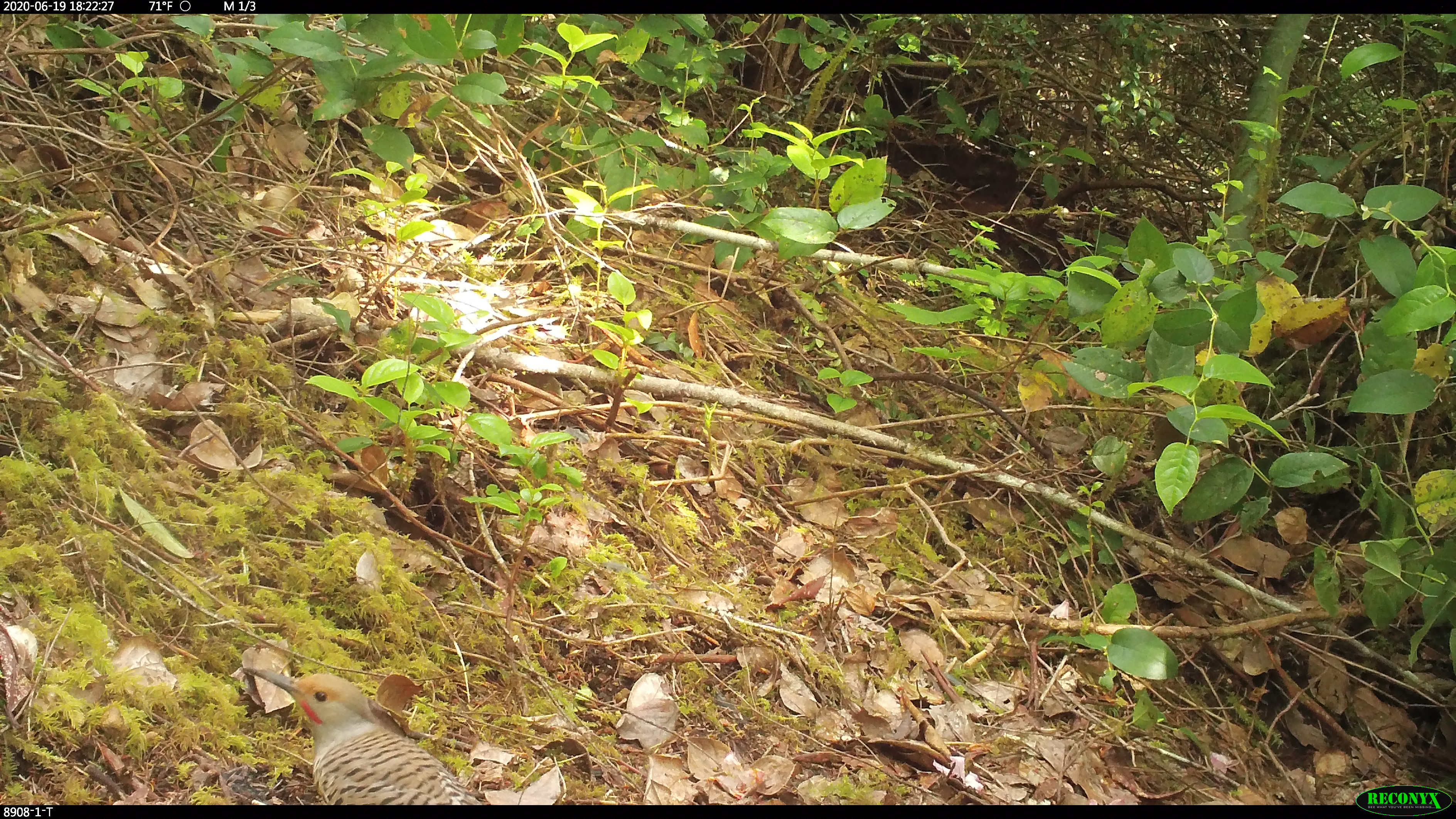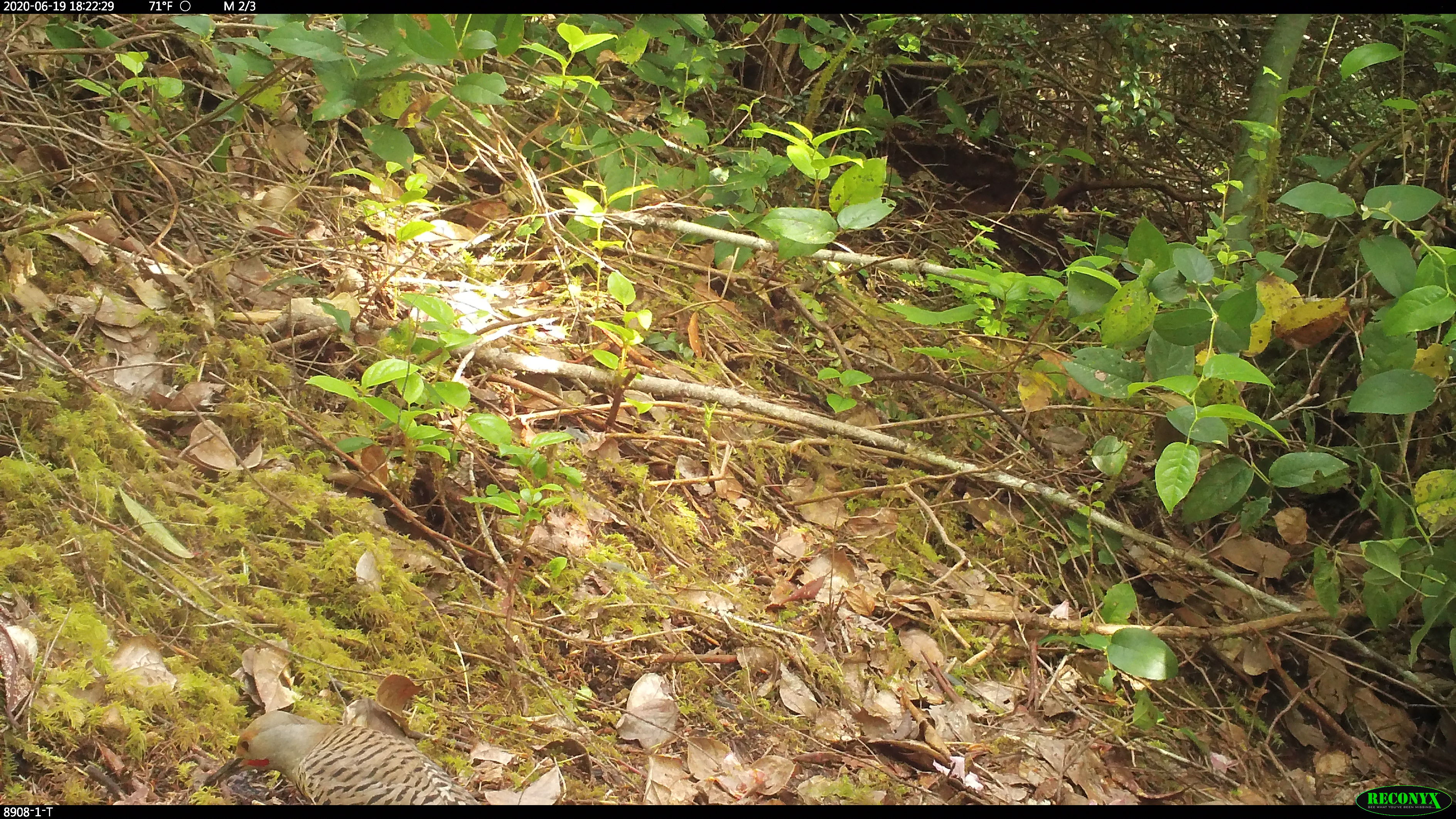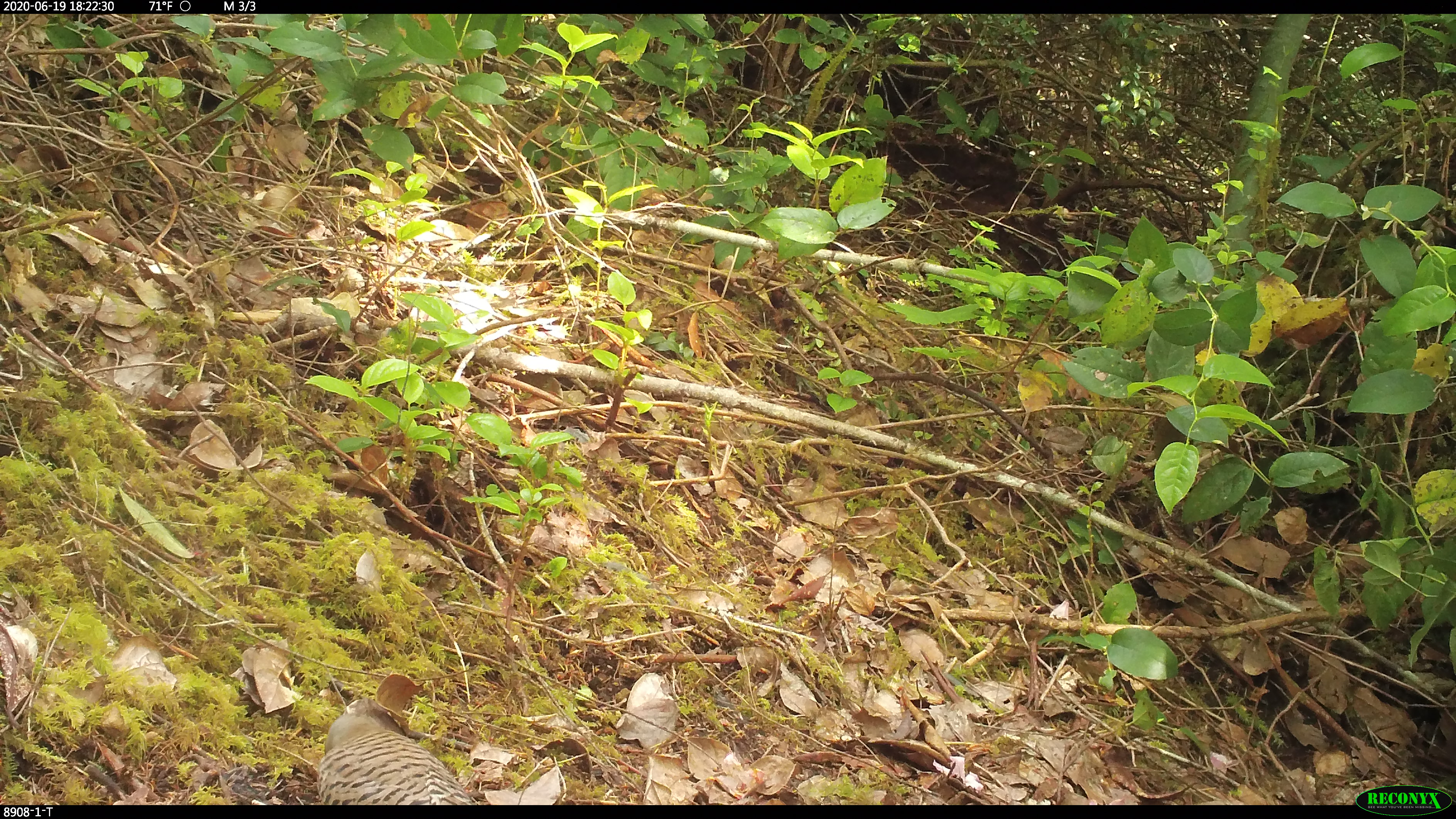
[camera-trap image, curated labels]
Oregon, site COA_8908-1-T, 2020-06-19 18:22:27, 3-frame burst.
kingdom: Animalia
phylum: Chordata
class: Aves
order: Piciformes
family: Picidae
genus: Colaptes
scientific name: Colaptes auratus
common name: northern flicker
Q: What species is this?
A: Northern flicker (Colaptes auratus).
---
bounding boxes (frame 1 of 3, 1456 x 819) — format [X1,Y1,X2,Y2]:
northern flicker: [235,651,490,802]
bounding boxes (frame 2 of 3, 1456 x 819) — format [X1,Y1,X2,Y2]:
northern flicker: [196,698,488,801]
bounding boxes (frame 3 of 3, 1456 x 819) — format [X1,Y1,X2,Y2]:
northern flicker: [309,706,480,801]